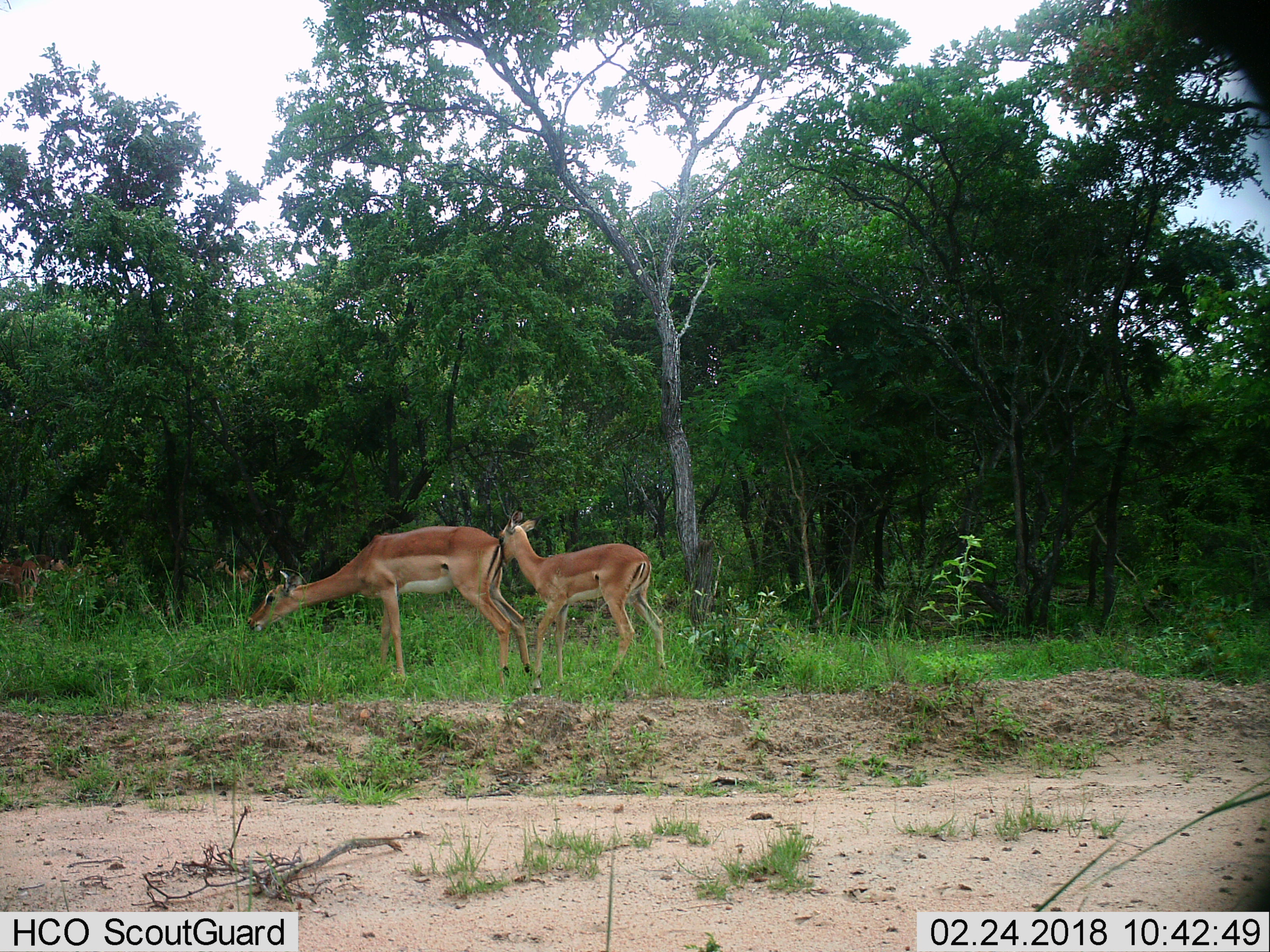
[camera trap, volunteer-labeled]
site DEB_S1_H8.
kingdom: Animalia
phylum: Chordata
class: Mammalia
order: Artiodactyla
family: Bovidae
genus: Aepyceros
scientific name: Aepyceros melampus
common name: impala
Impala (Aepyceros melampus), count 5. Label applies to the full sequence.